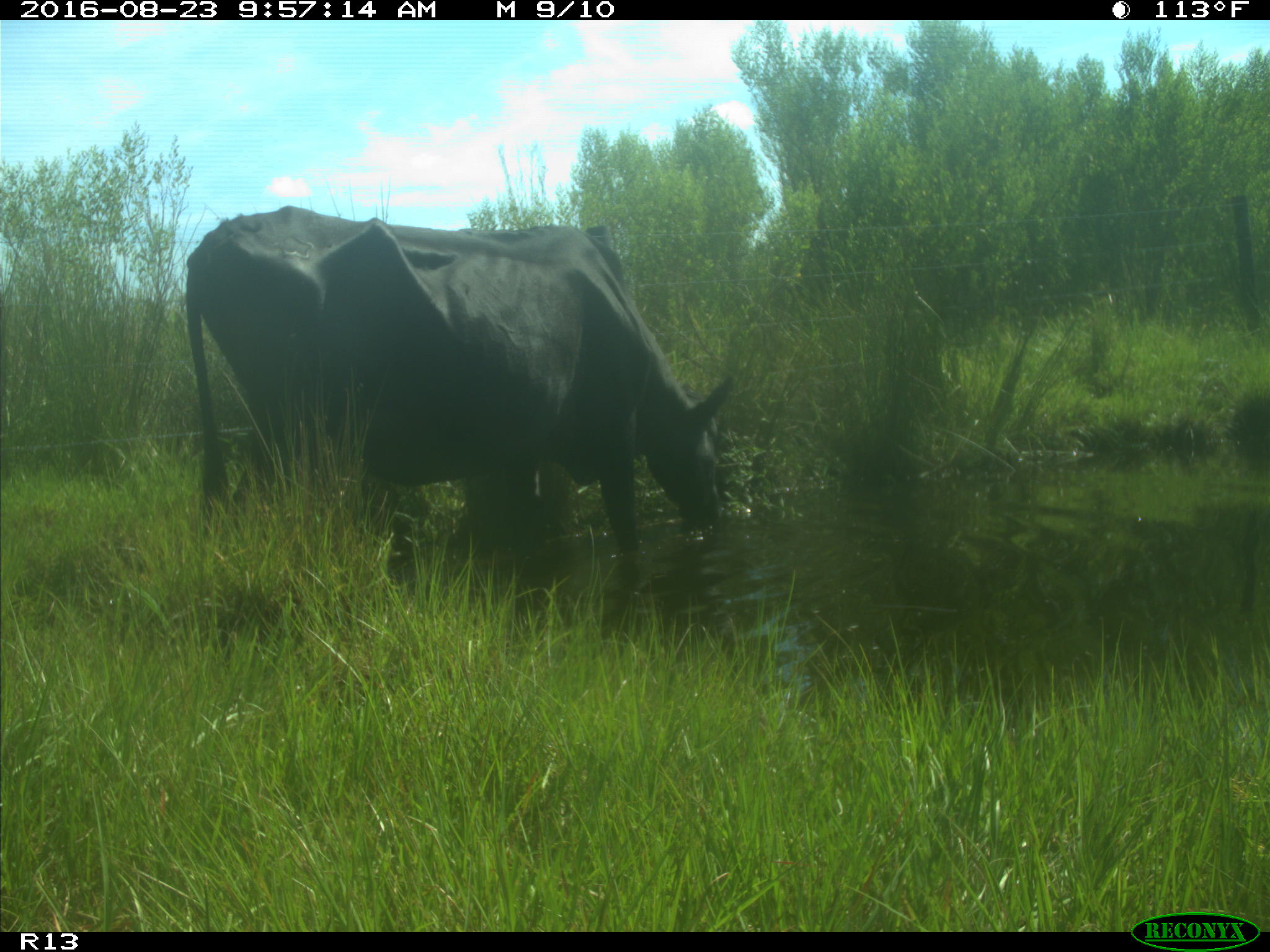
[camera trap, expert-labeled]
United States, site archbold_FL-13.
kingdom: Animalia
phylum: Chordata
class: Mammalia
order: Artiodactyla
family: Bovidae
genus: Bos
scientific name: Bos taurus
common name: domestic cow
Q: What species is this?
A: Bos taurus (domestic cow).